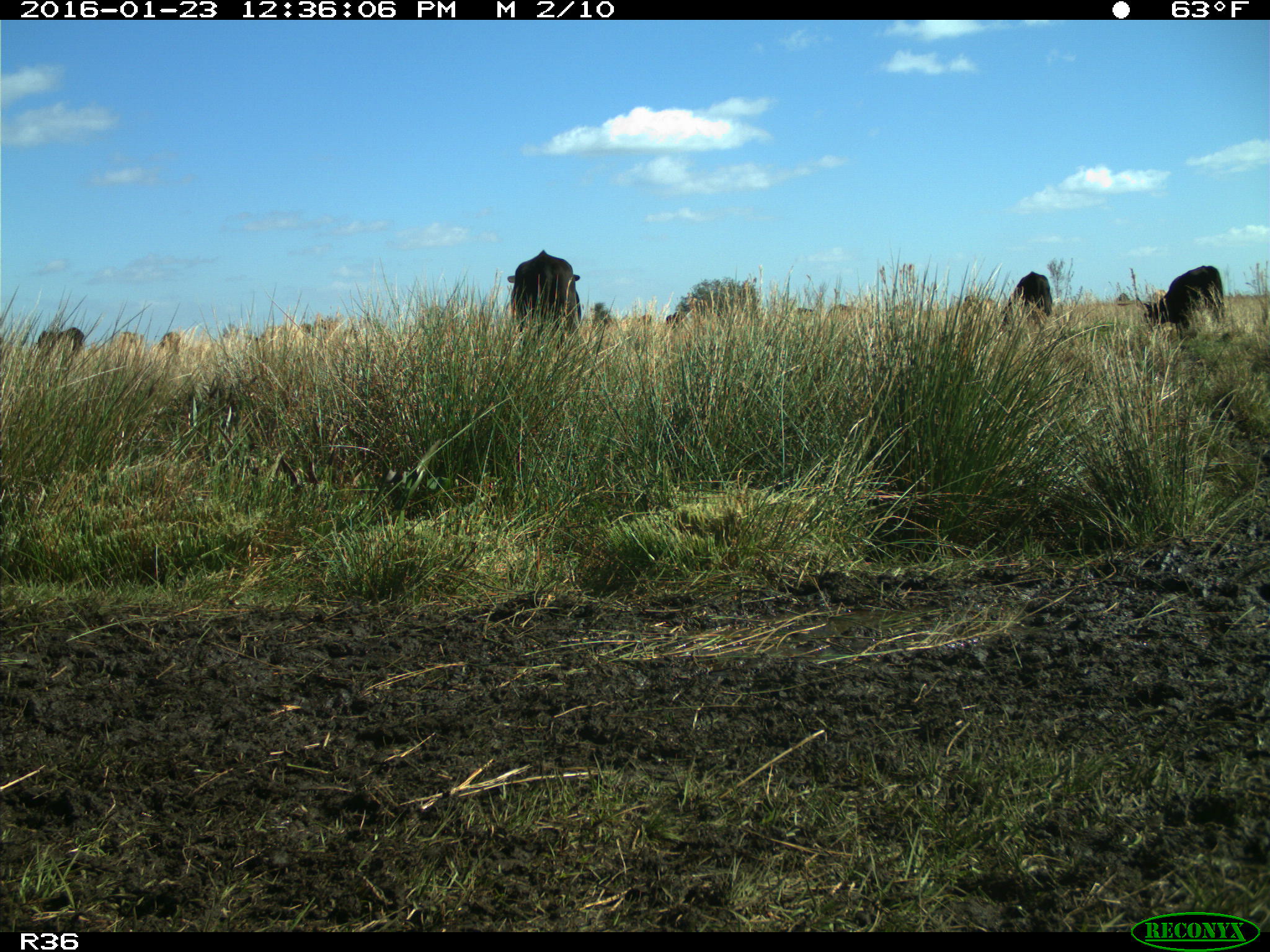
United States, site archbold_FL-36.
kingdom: Animalia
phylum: Chordata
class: Mammalia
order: Artiodactyla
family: Bovidae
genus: Bos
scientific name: Bos taurus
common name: domestic cow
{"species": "Bos taurus (domestic cow)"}